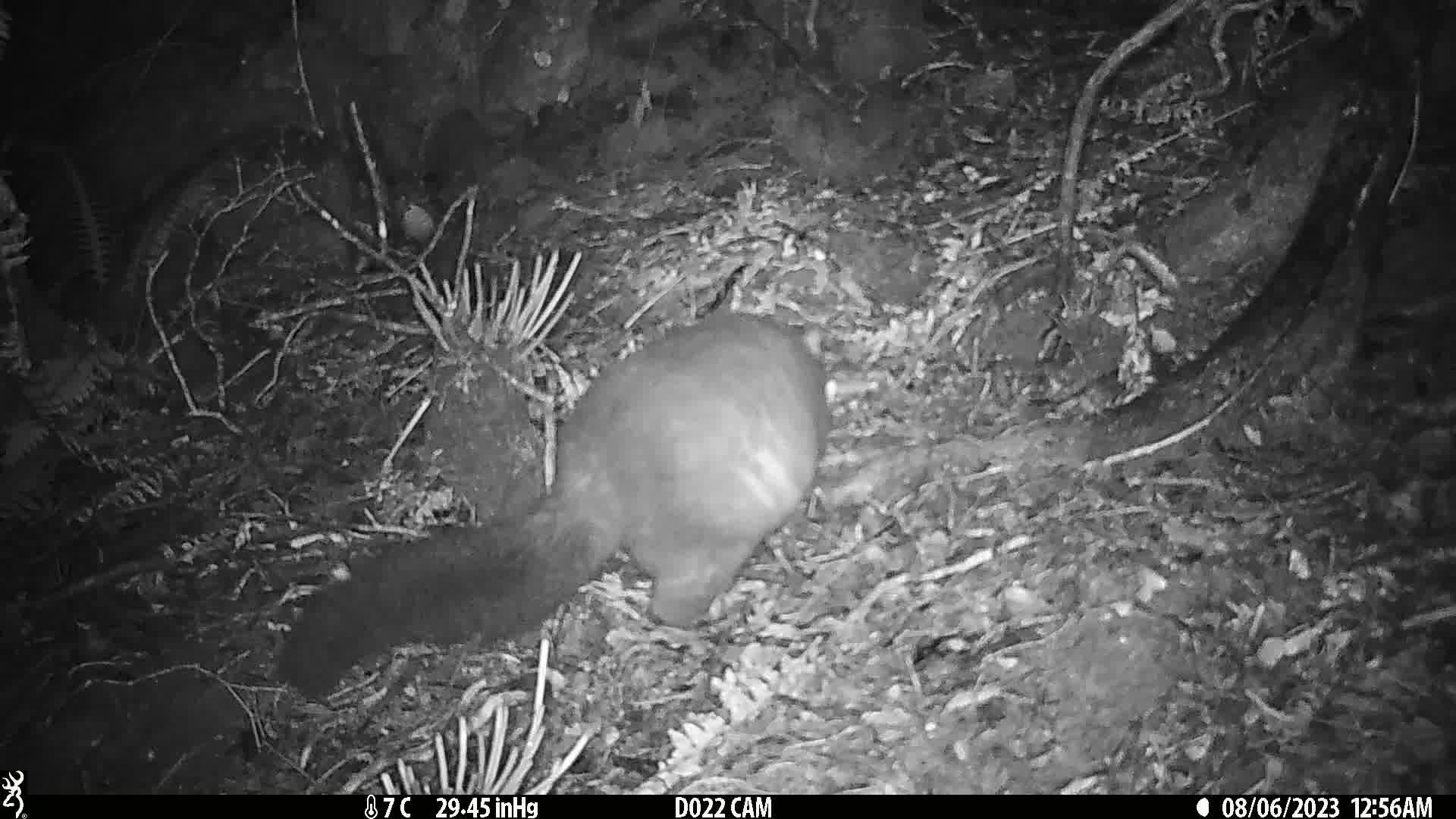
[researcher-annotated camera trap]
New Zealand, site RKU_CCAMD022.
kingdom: Animalia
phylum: Chordata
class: Mammalia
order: Diprotodontia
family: Phalangeridae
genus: Trichosurus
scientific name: Trichosurus vulpecula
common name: common brushtail possum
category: possum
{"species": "possum (common brushtail possum) (Trichosurus vulpecula)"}